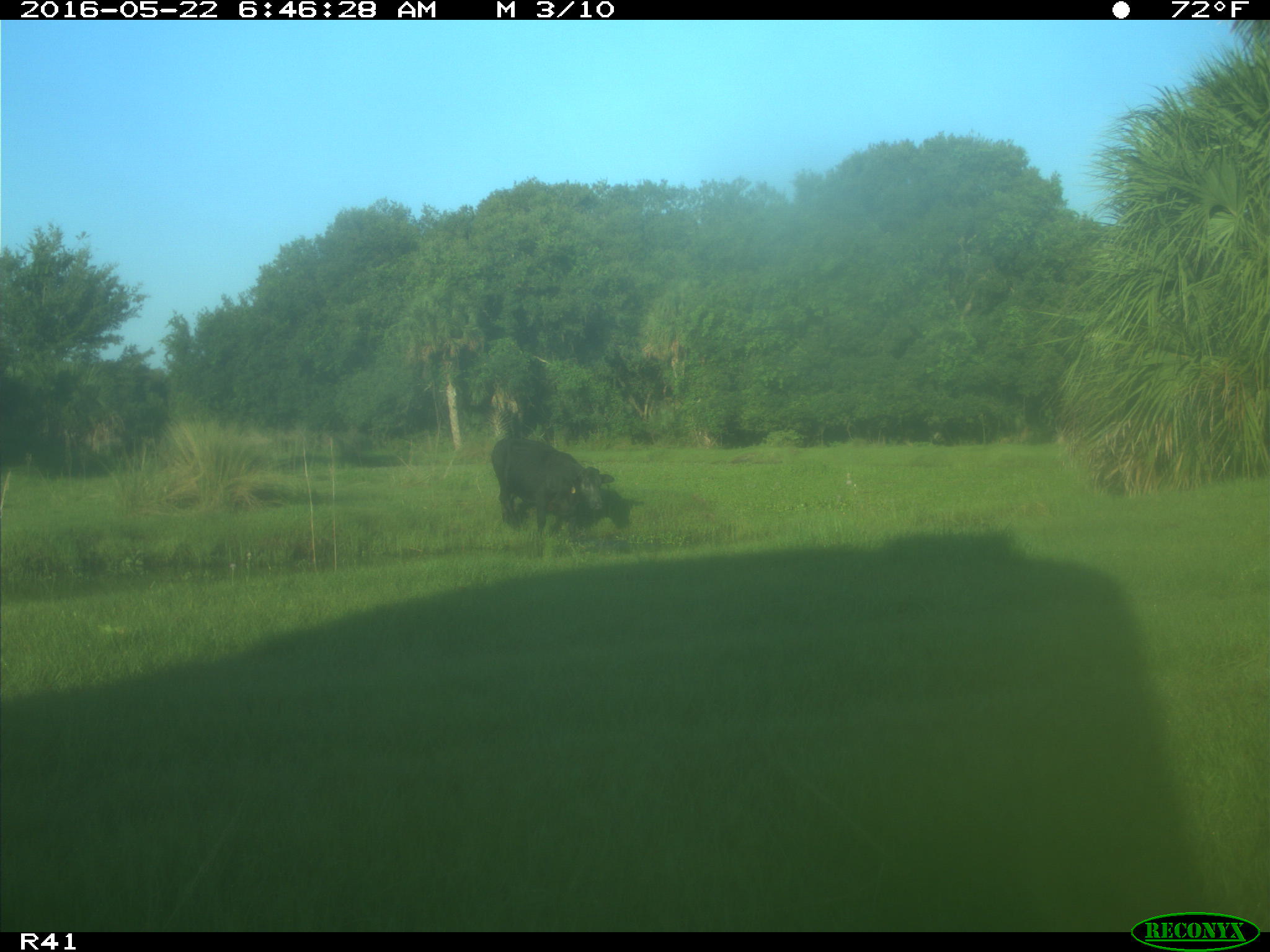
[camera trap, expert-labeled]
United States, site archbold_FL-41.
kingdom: Animalia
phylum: Chordata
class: Mammalia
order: Artiodactyla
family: Bovidae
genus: Bos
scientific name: Bos taurus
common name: domestic cow